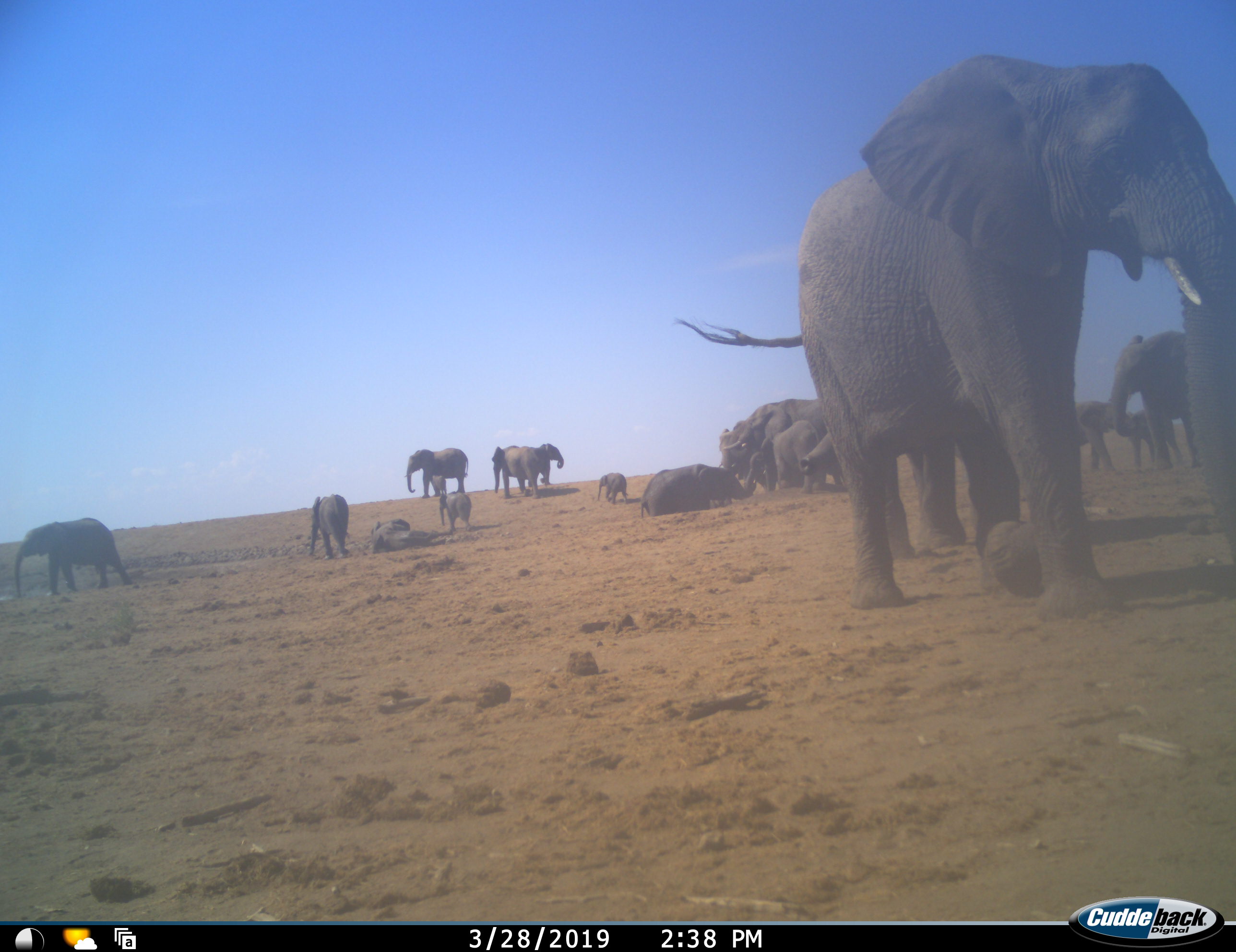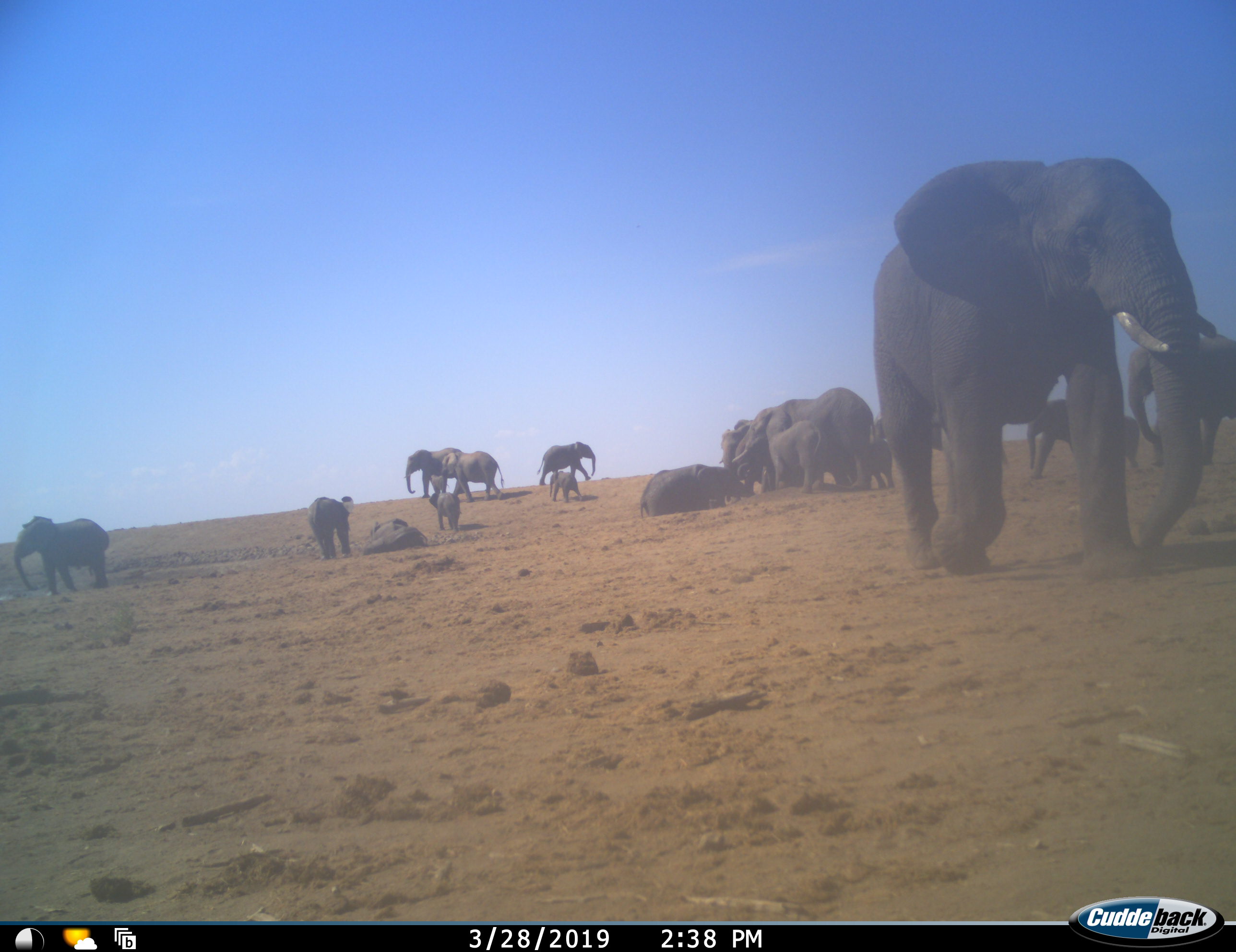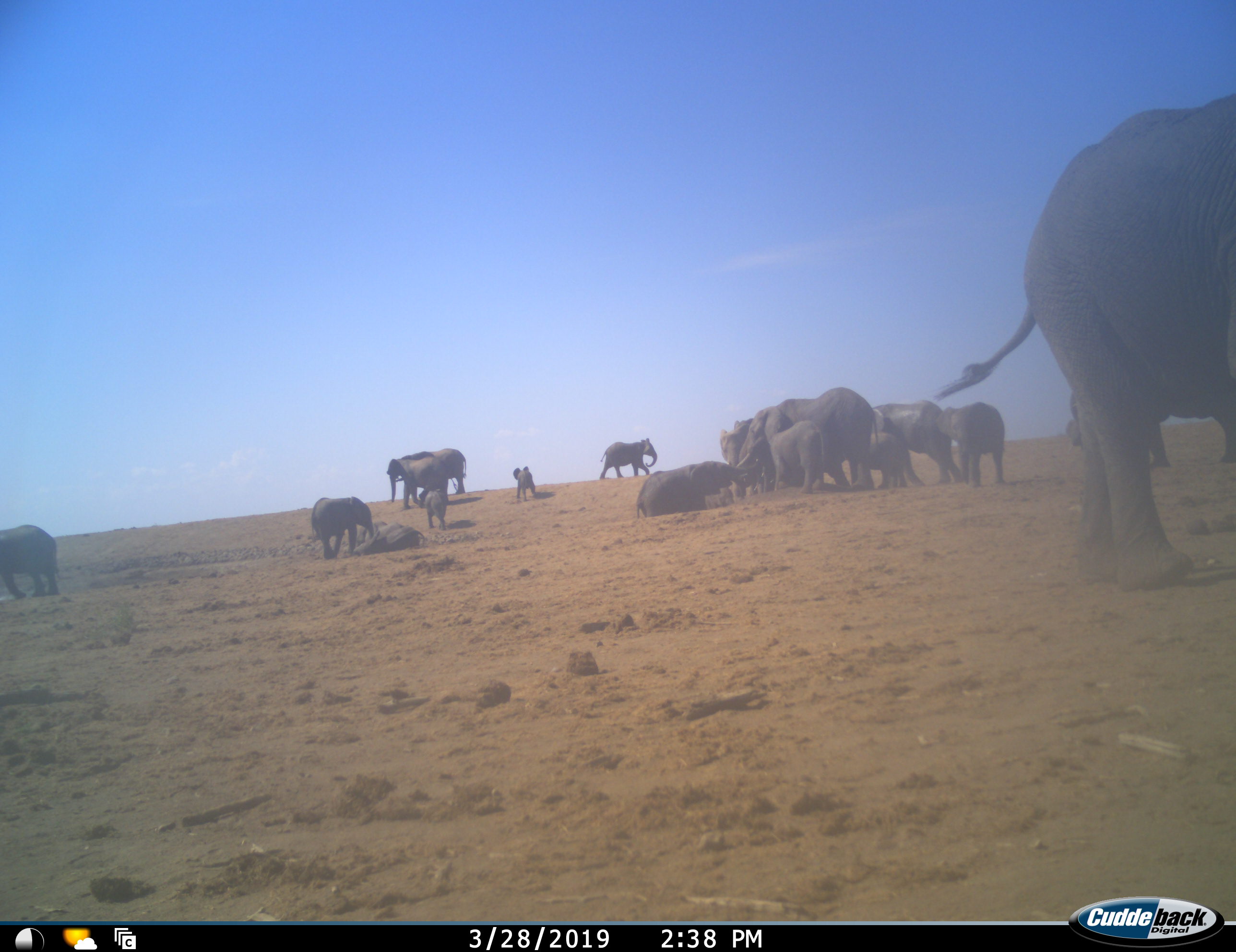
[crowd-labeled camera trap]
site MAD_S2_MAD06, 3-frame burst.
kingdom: Animalia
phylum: Chordata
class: Mammalia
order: Proboscidea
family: Elephantidae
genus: Loxodonta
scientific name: Loxodonta africana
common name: african bush elephant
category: elephant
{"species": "elephant (african bush elephant) (Loxodonta africana)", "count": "11-50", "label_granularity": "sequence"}